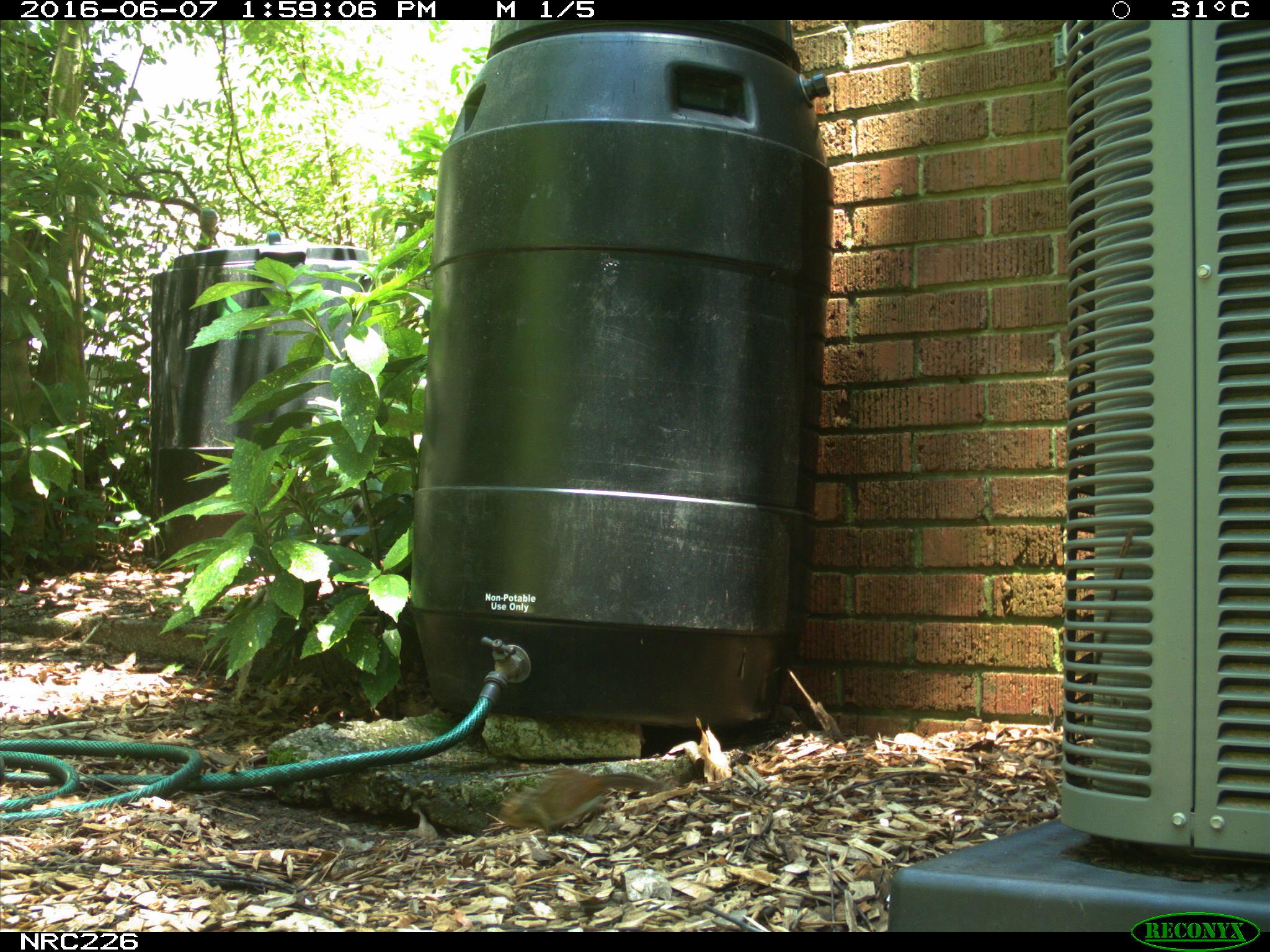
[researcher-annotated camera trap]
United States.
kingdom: Animalia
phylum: Chordata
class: Mammalia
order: Rodentia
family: Sciuridae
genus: Tamias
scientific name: Tamias striatus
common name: eastern chipmunk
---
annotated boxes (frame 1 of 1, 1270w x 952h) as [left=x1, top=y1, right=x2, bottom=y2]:
Eastern Chipmunk: [left=493, top=762, right=665, bottom=841]